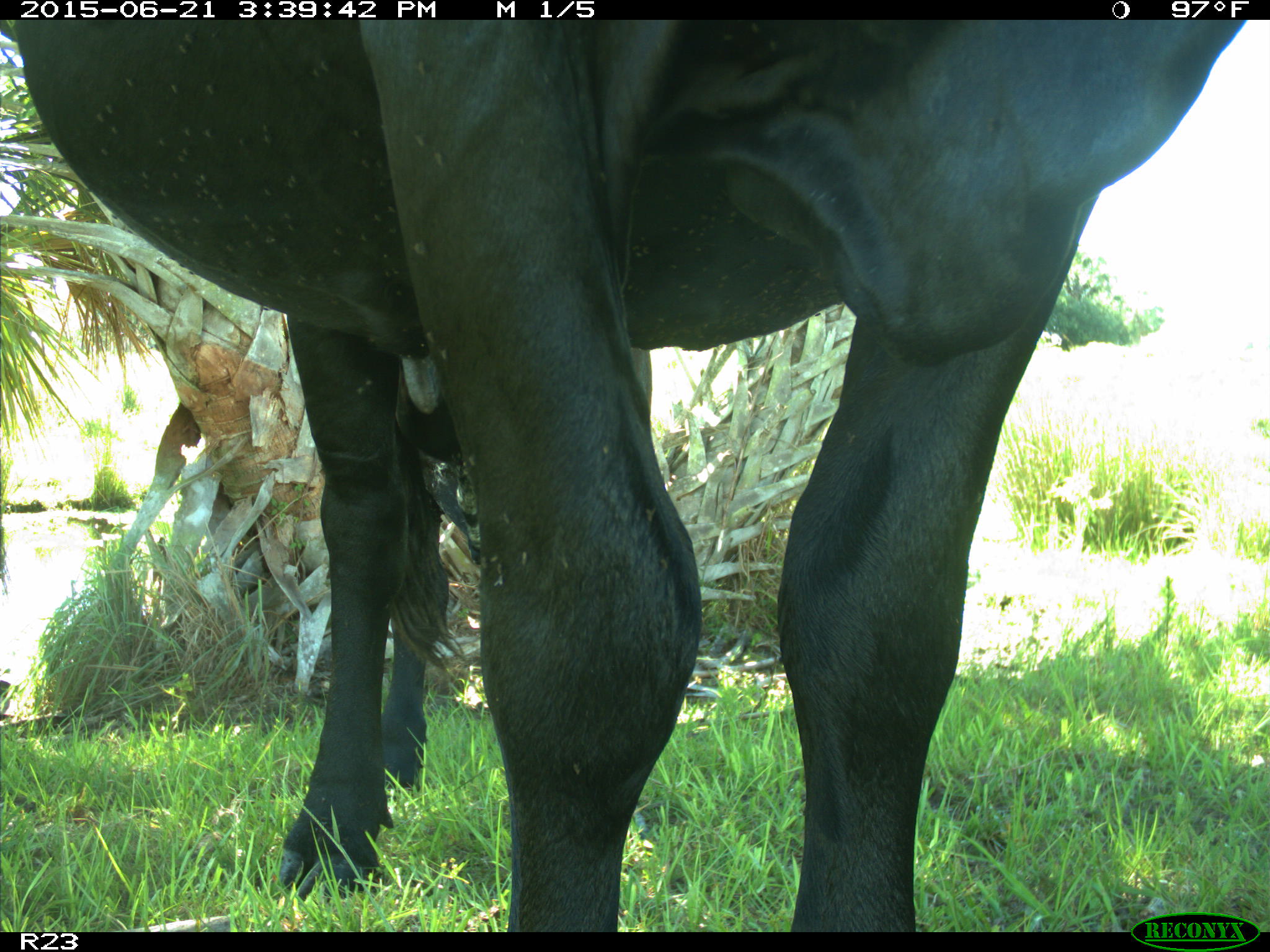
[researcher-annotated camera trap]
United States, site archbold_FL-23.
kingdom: Animalia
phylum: Chordata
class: Mammalia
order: Artiodactyla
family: Bovidae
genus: Bos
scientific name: Bos taurus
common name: domestic cow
Bos taurus (domestic cow).